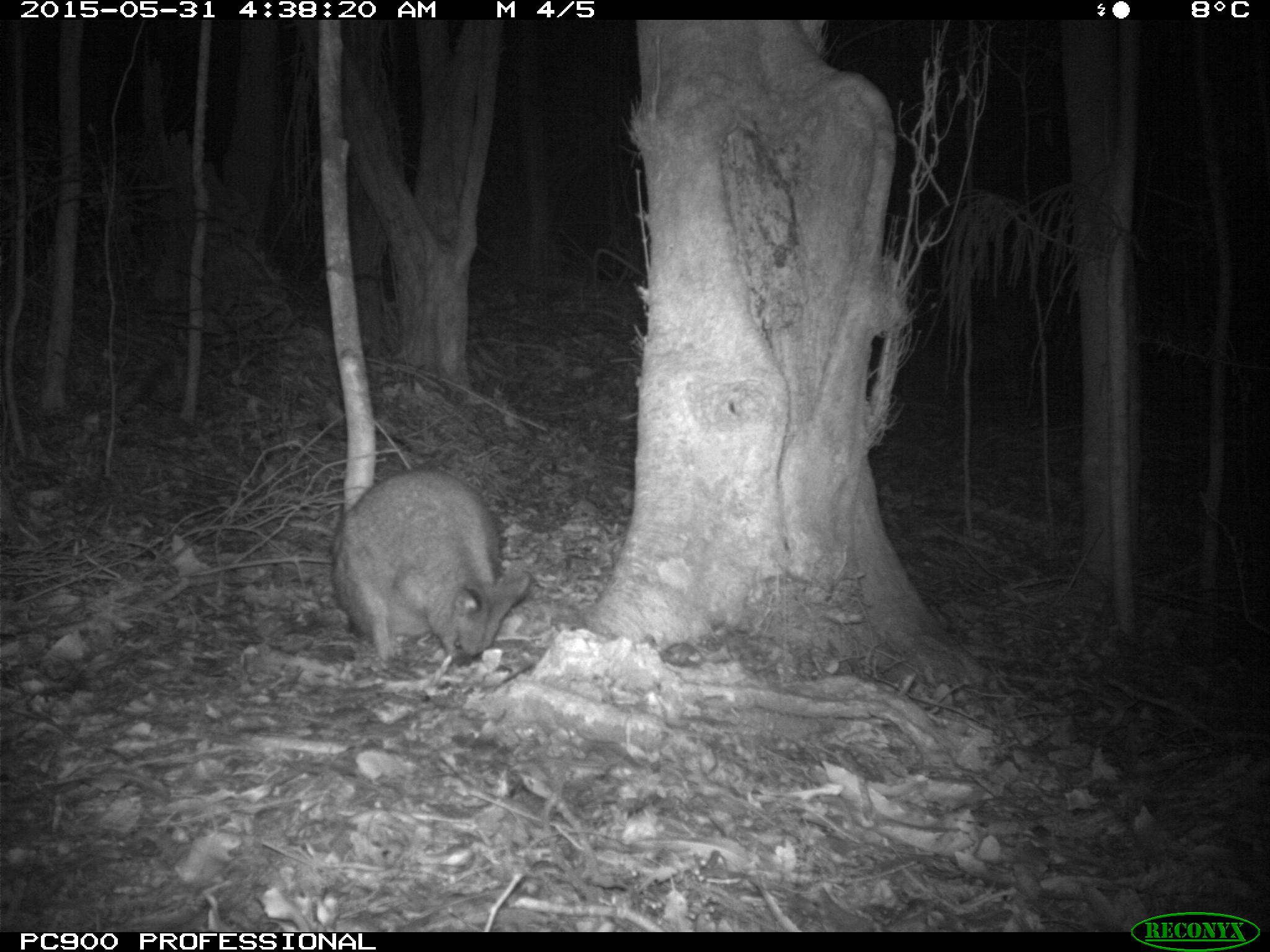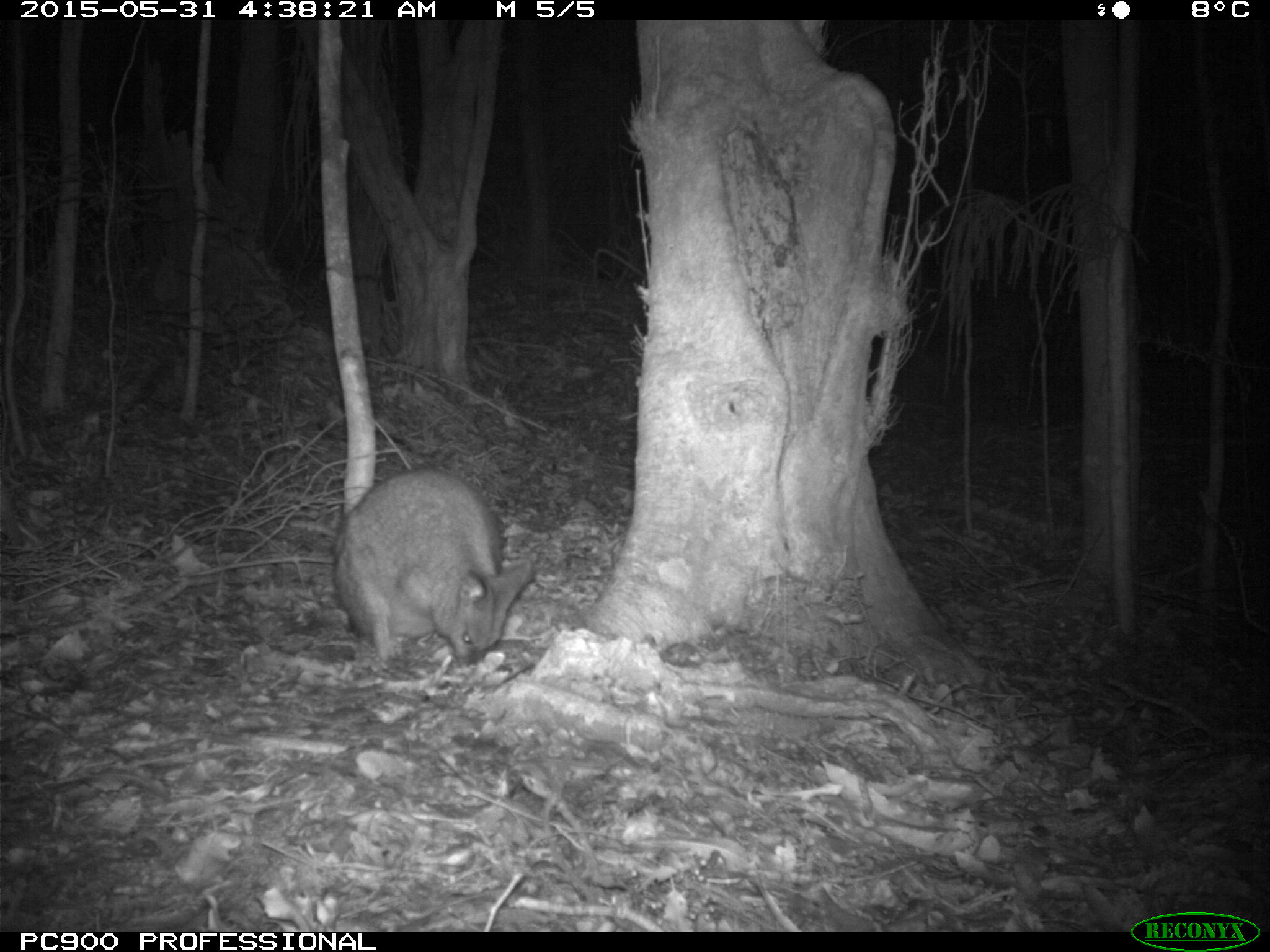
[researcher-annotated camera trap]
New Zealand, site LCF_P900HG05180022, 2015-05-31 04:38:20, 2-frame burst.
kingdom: Animalia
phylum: Chordata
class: Mammalia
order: Diprotodontia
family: Macropodidae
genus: Notamacropus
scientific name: Notamacropus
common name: wallaby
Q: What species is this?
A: Wallaby (Notamacropus).